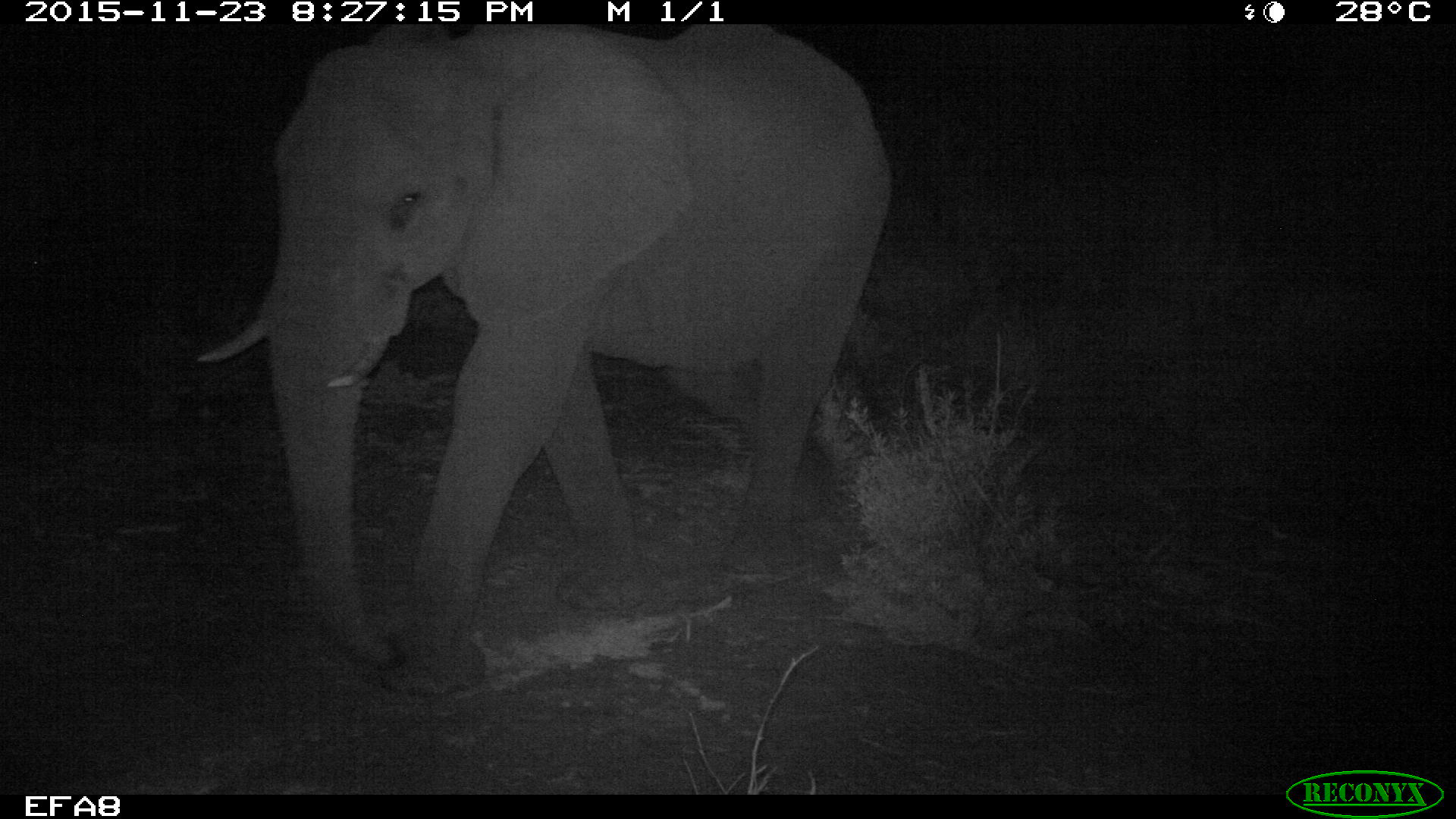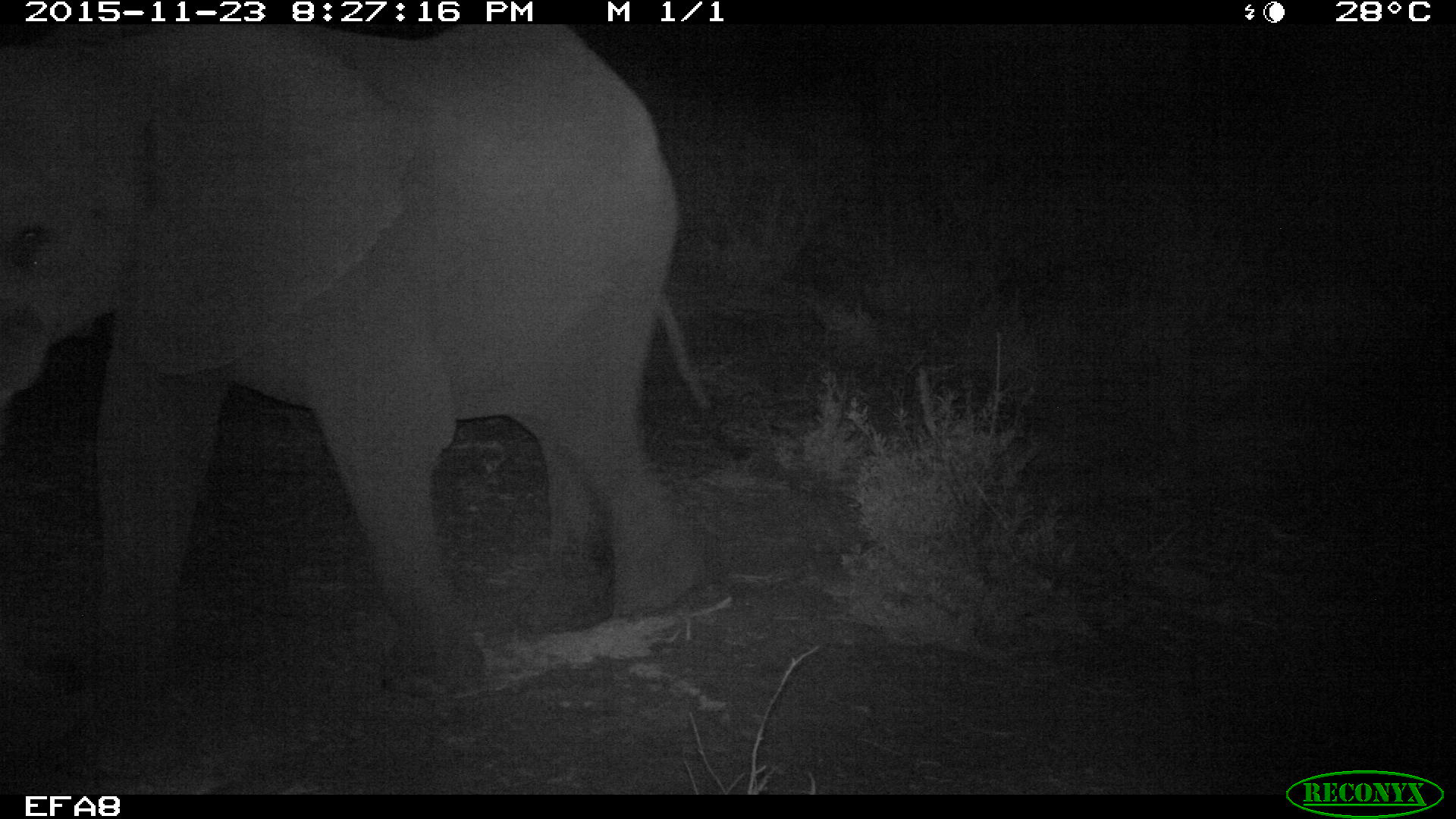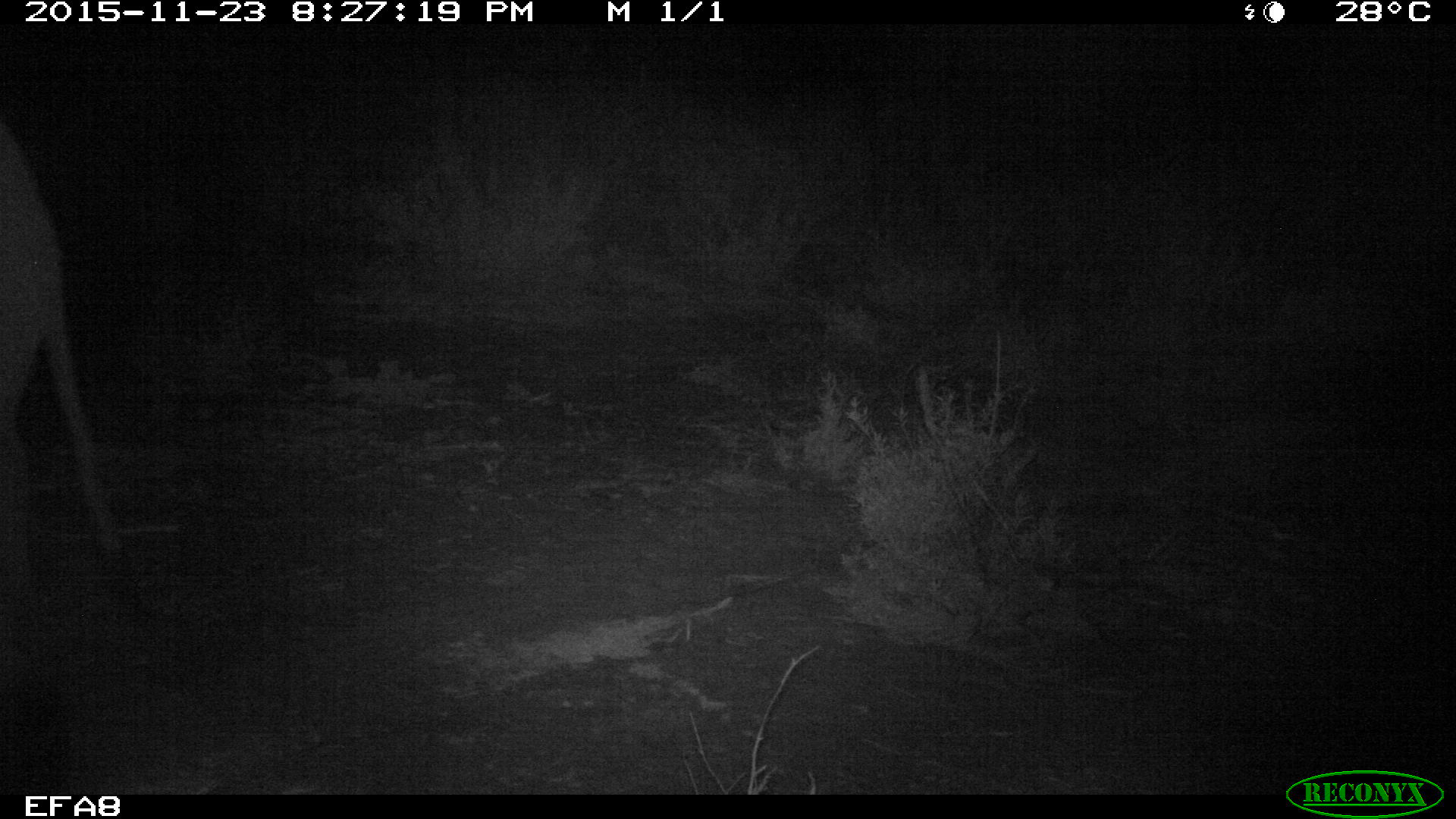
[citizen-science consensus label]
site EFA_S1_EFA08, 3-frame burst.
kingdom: Animalia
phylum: Chordata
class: Mammalia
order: Proboscidea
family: Elephantidae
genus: Loxodonta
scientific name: Loxodonta africana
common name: african bush elephant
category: elephant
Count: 1.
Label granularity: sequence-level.